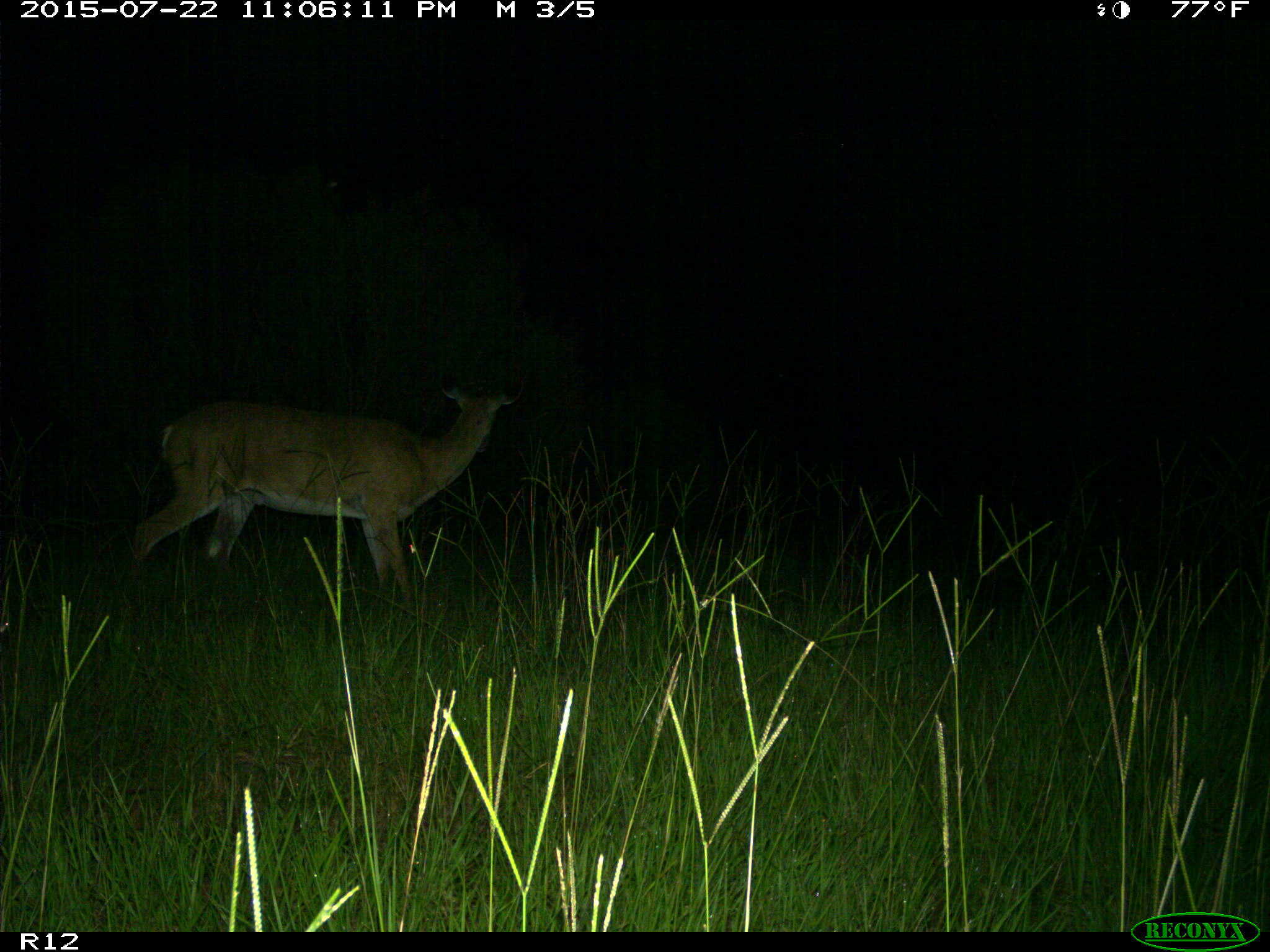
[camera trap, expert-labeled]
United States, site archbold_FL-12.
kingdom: Animalia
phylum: Chordata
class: Mammalia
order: Artiodactyla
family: Cervidae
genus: Odocoileus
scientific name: Odocoileus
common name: deer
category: unidentified deer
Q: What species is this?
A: Unidentified deer (deer) (Odocoileus).